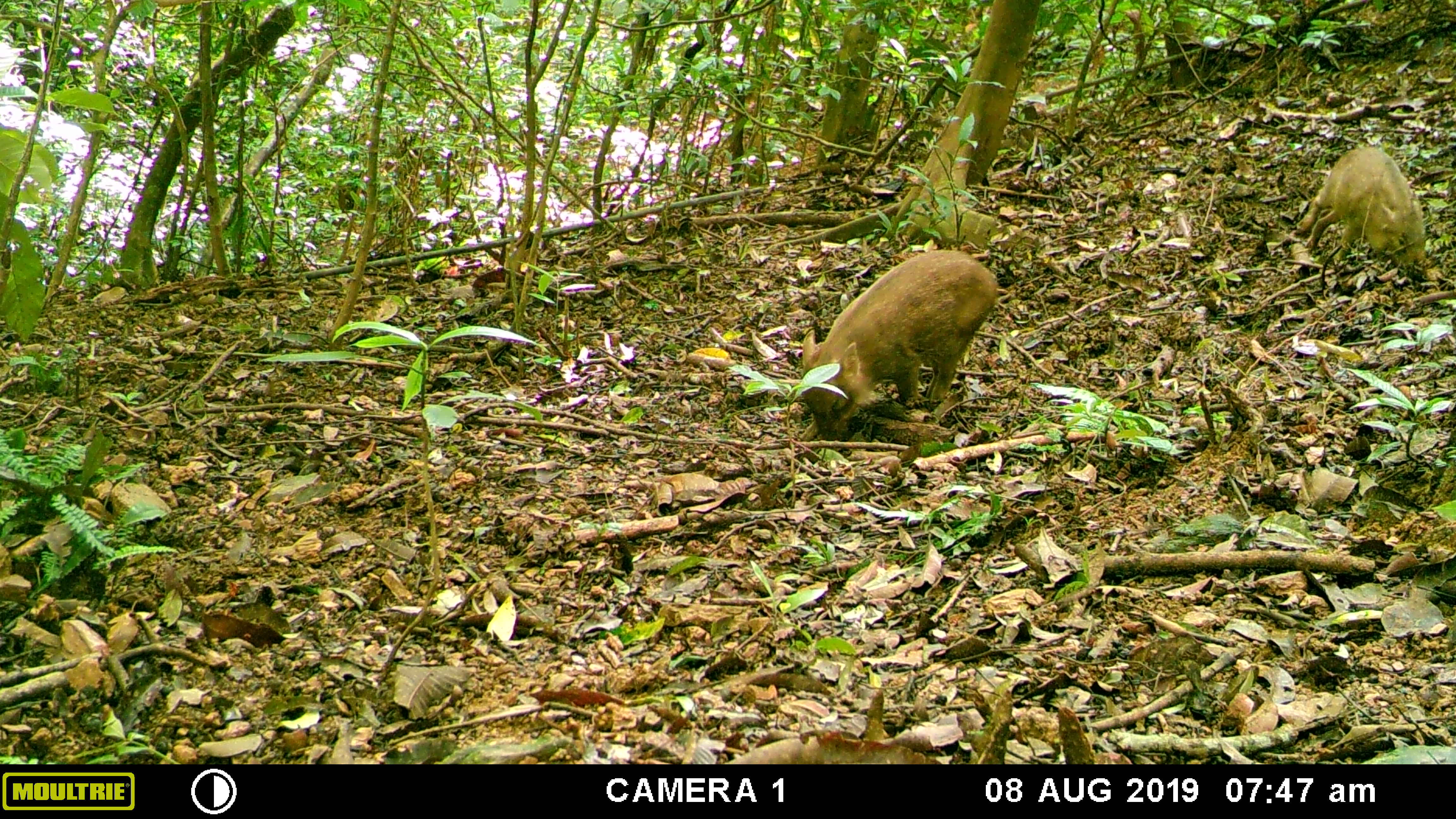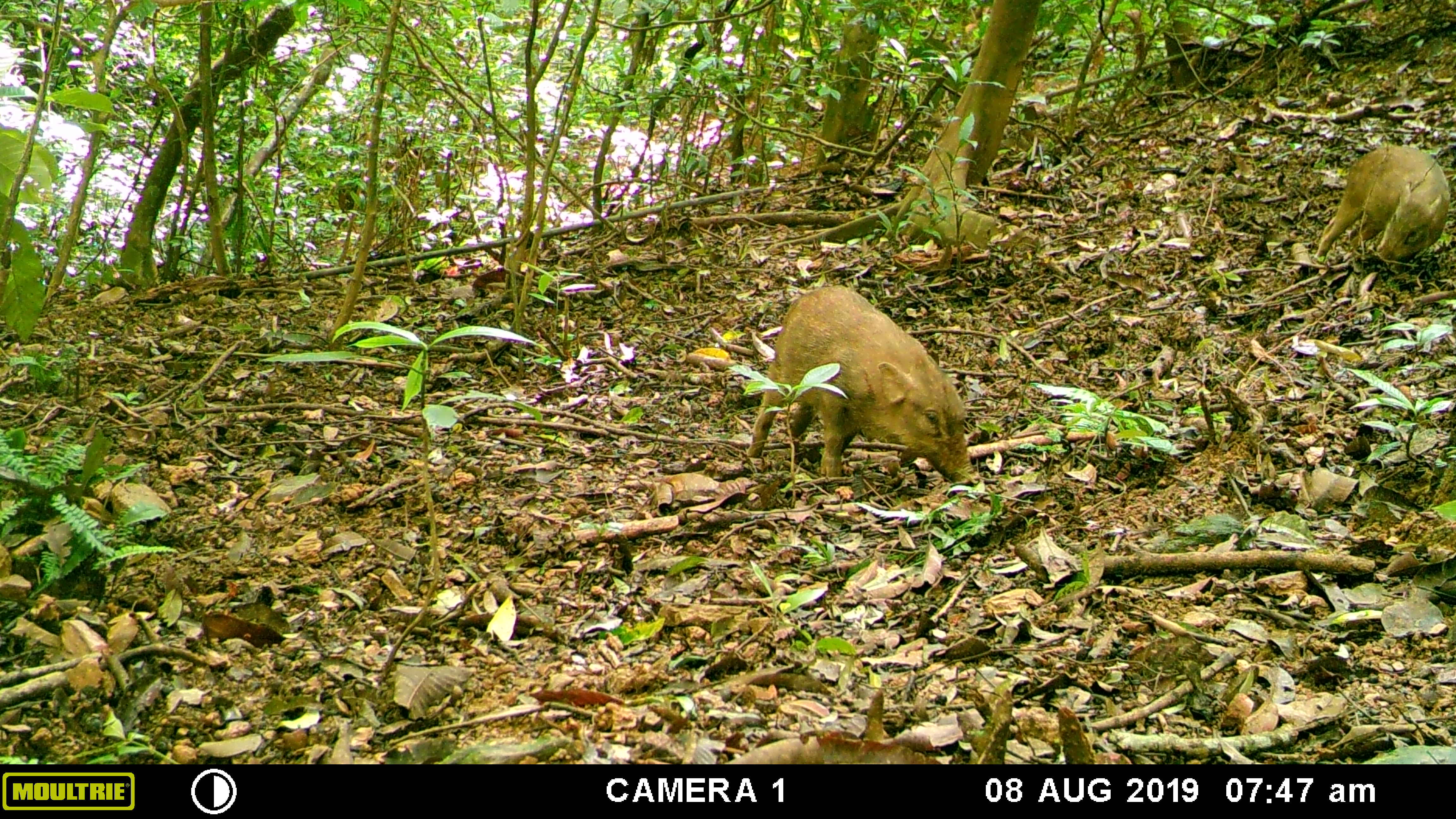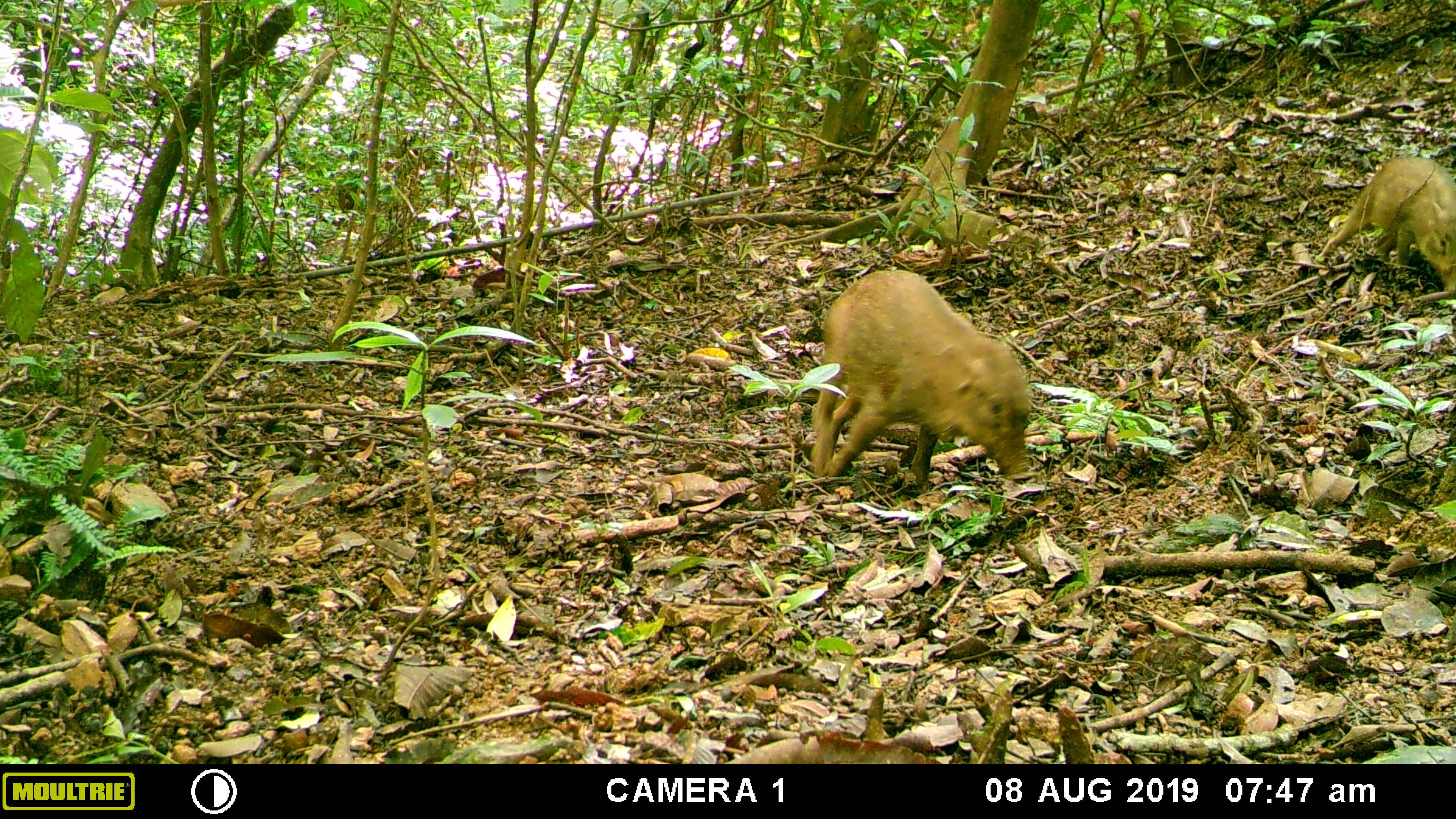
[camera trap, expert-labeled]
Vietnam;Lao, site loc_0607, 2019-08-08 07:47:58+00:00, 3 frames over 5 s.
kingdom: Animalia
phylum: Chordata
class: Mammalia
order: Artiodactyla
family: Suidae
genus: Sus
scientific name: Sus scrofa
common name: eurasian wild pig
Eurasian wild pig (Sus scrofa). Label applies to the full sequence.